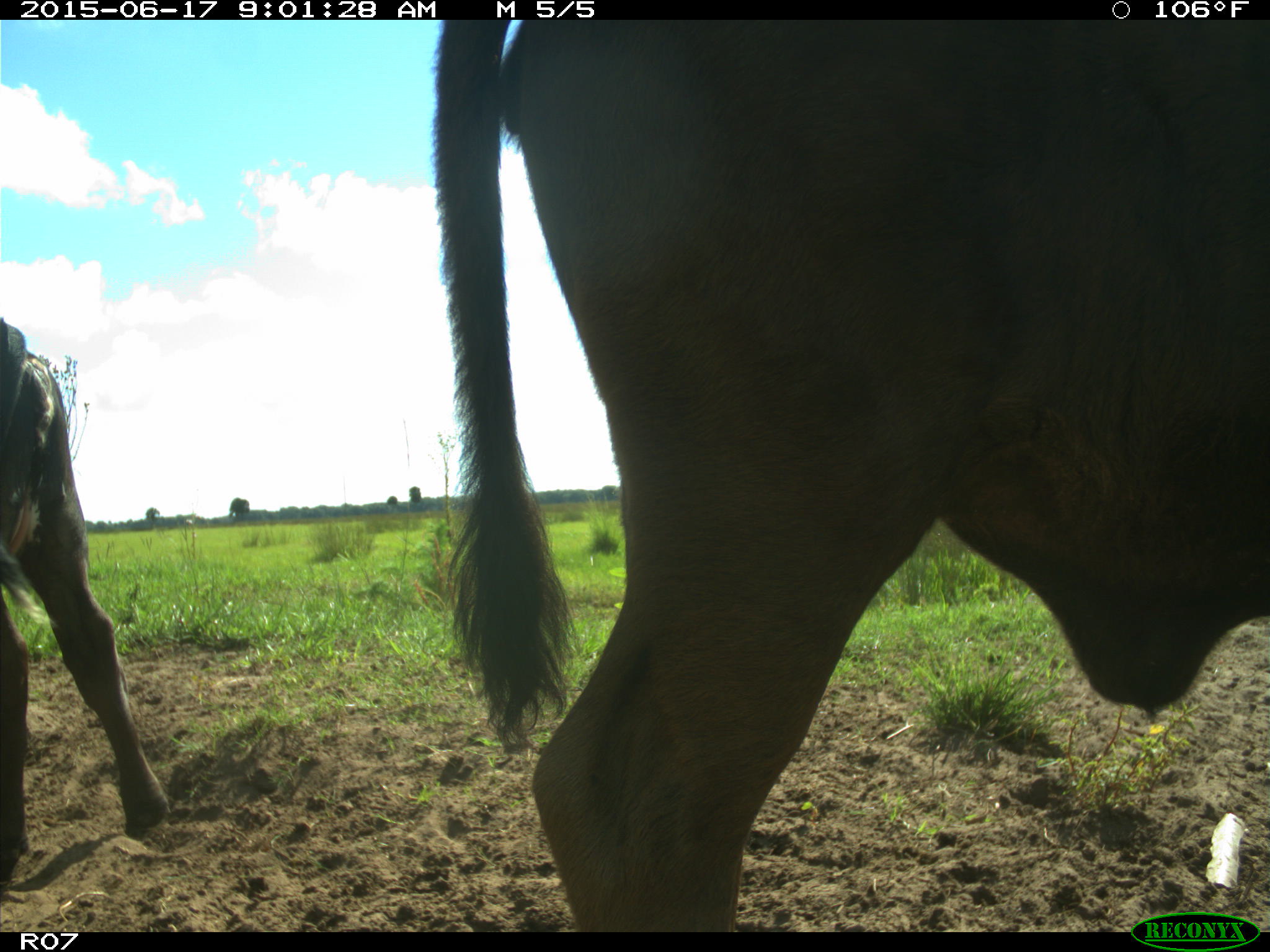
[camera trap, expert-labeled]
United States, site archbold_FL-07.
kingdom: Animalia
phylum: Chordata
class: Mammalia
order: Artiodactyla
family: Bovidae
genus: Bos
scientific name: Bos taurus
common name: domestic cow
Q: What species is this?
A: Bos taurus (domestic cow).